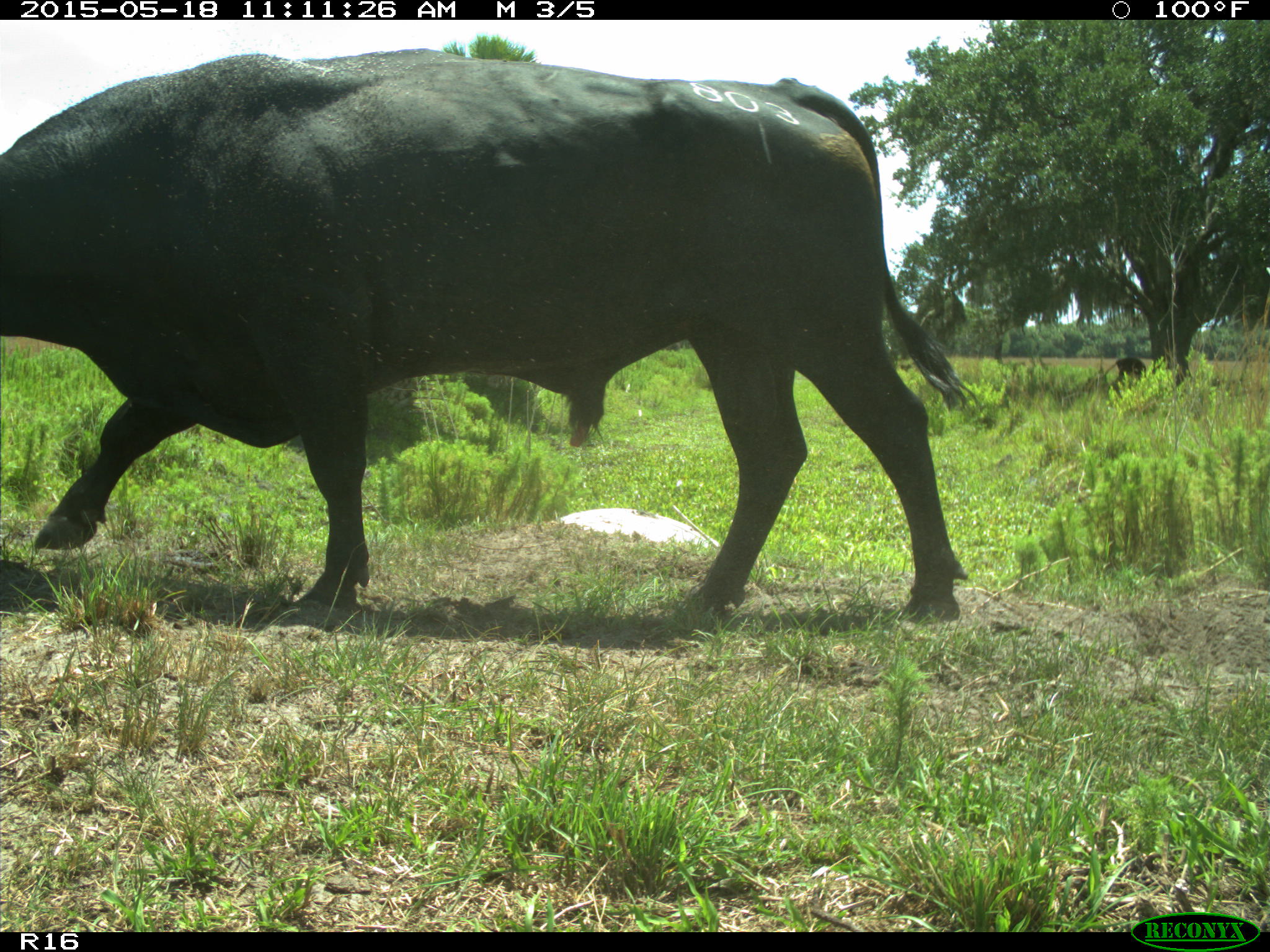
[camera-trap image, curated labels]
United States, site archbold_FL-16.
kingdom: Animalia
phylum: Chordata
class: Mammalia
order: Artiodactyla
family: Bovidae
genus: Bos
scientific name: Bos taurus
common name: domestic cow